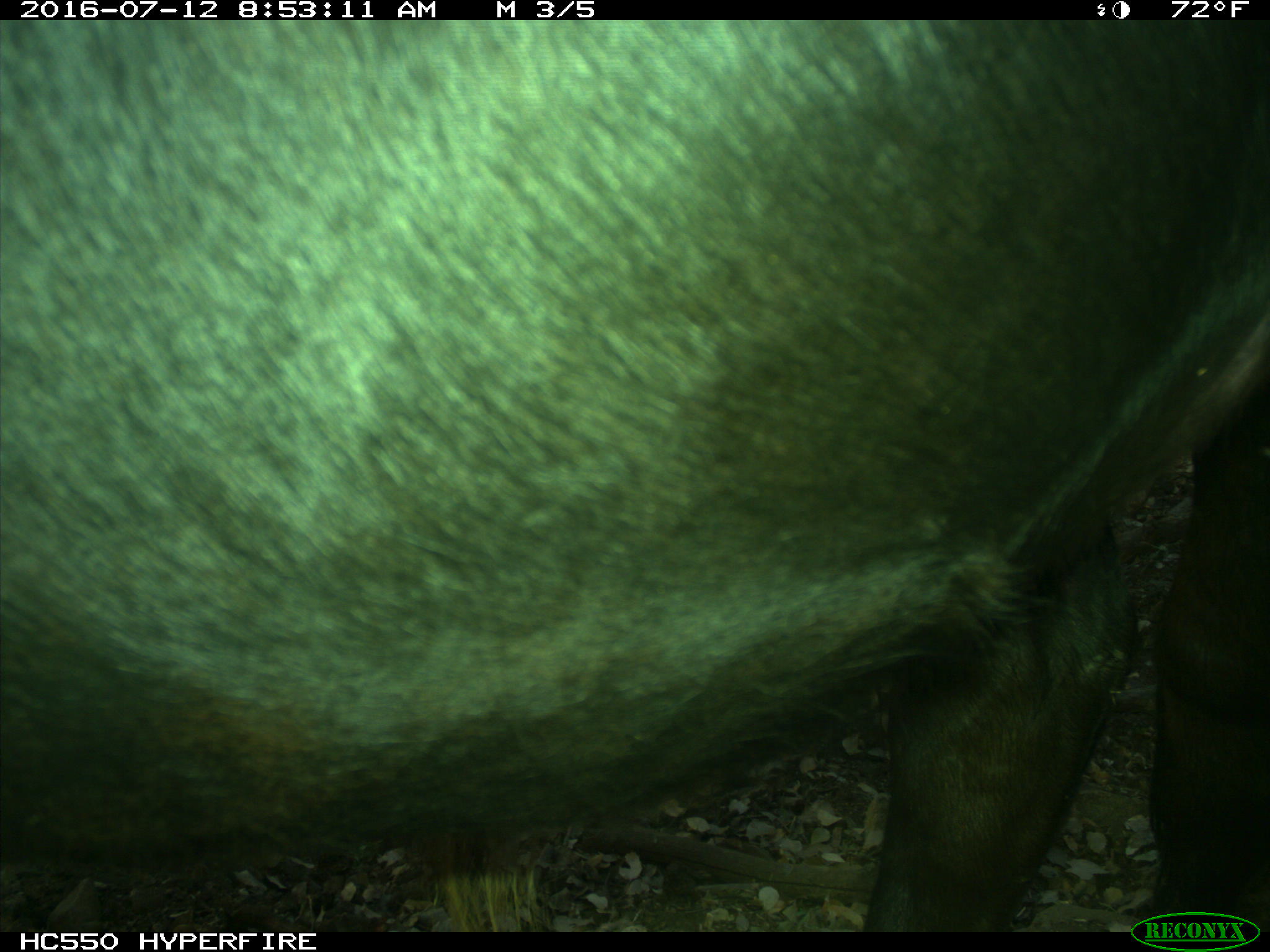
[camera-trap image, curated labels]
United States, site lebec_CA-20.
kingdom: Animalia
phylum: Chordata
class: Mammalia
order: Artiodactyla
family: Bovidae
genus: Bos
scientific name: Bos taurus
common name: domestic cow